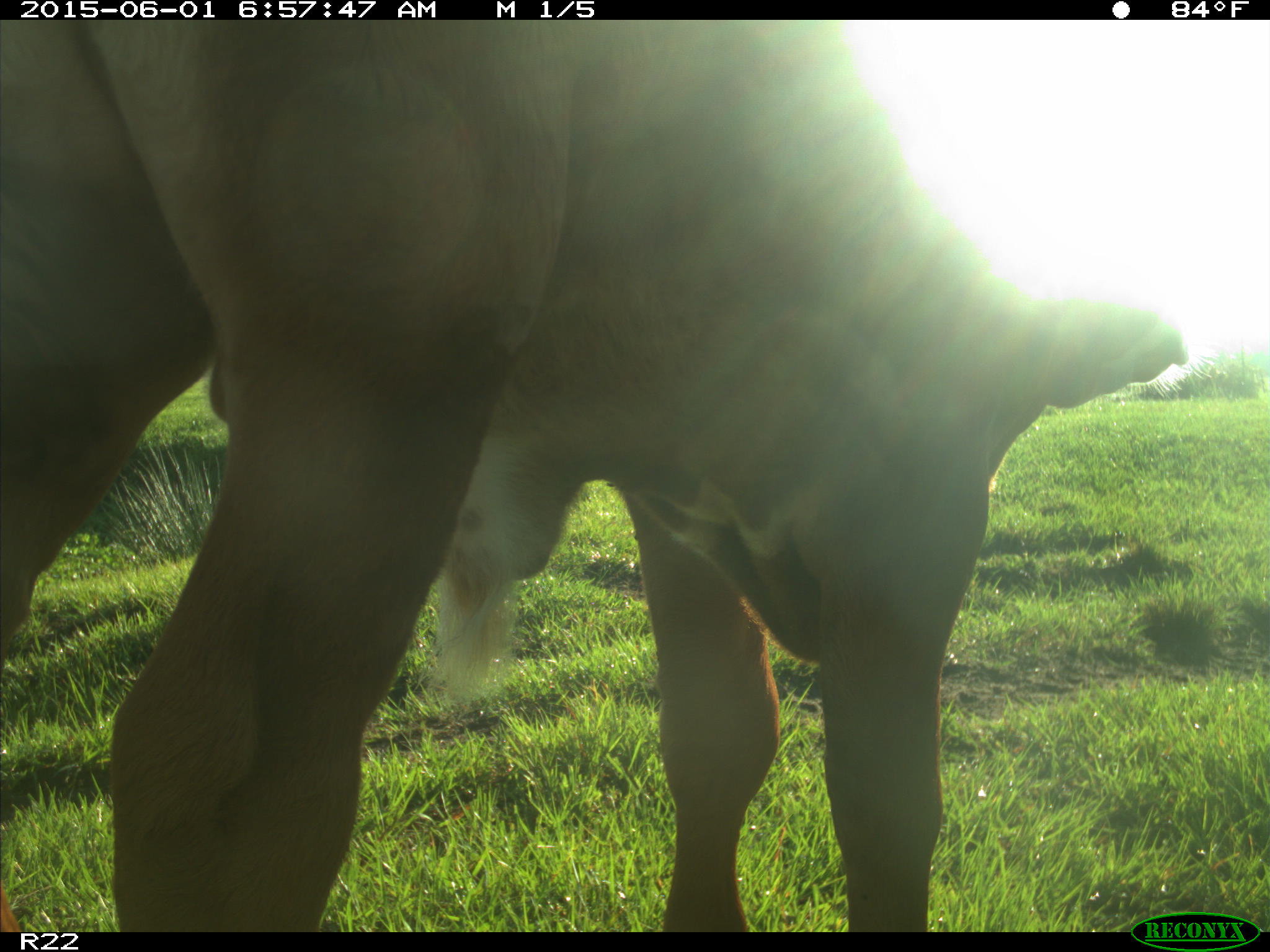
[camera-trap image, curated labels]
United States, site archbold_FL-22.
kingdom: Animalia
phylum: Chordata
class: Mammalia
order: Artiodactyla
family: Bovidae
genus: Bos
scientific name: Bos taurus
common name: domestic cow